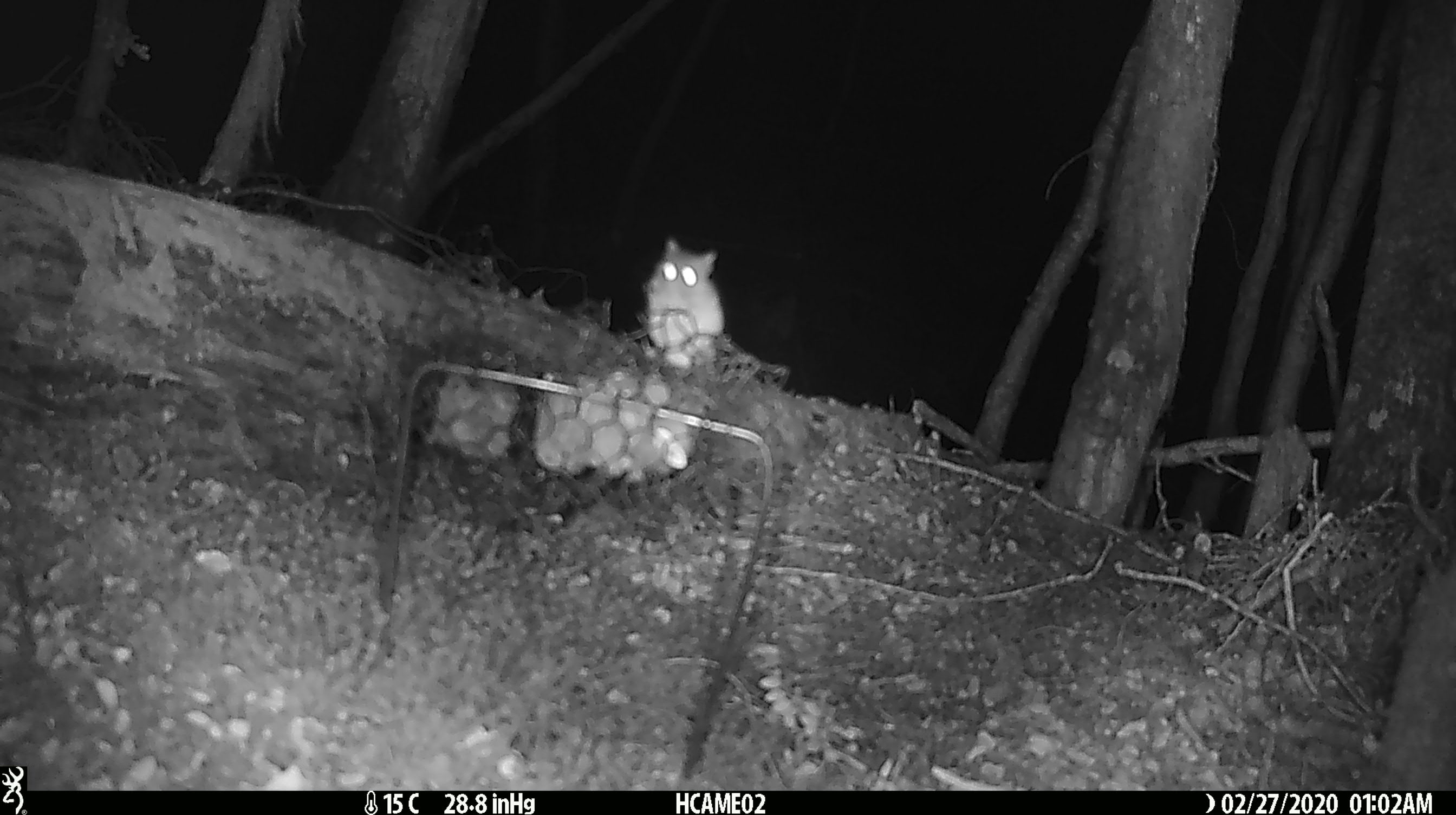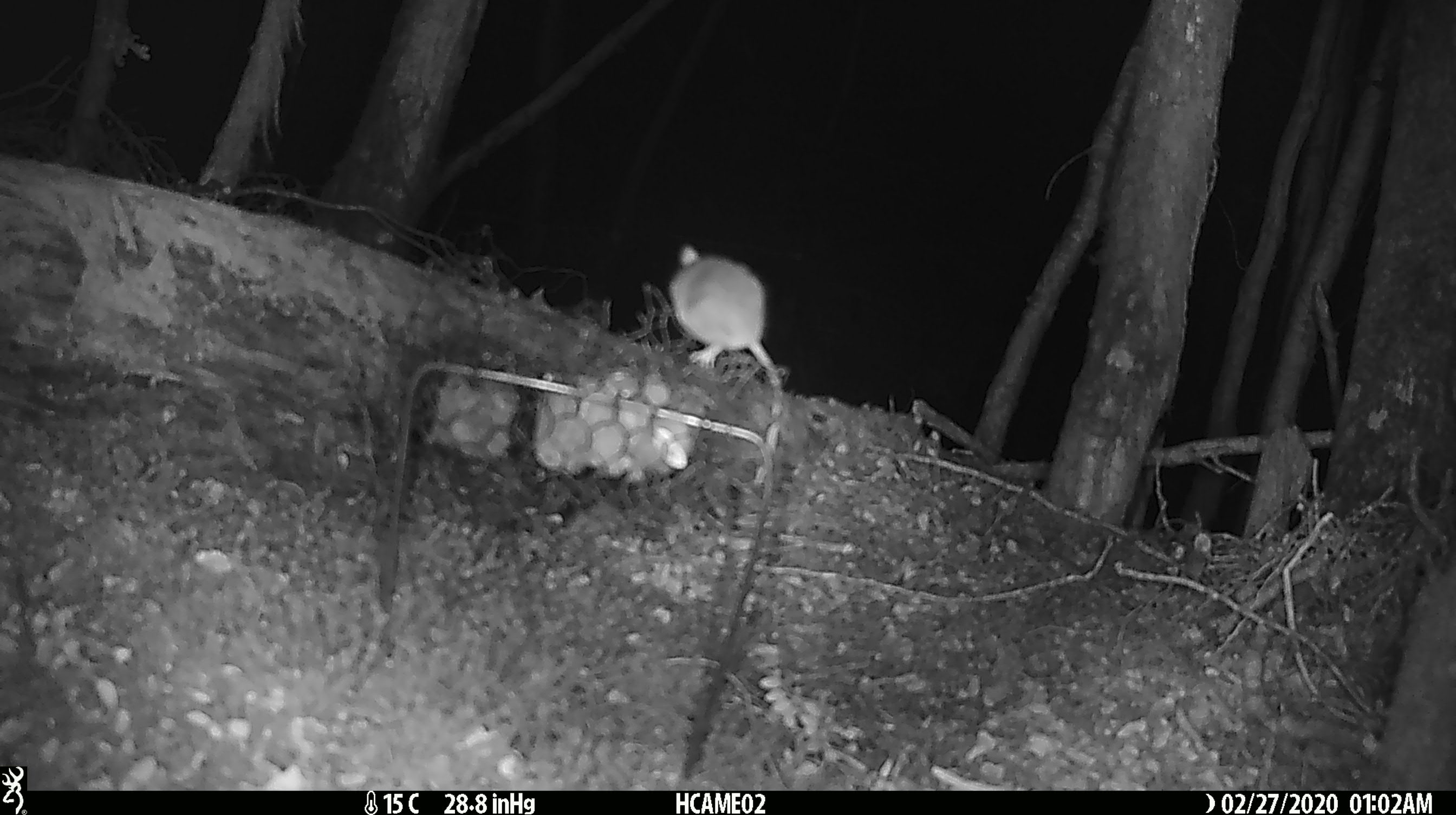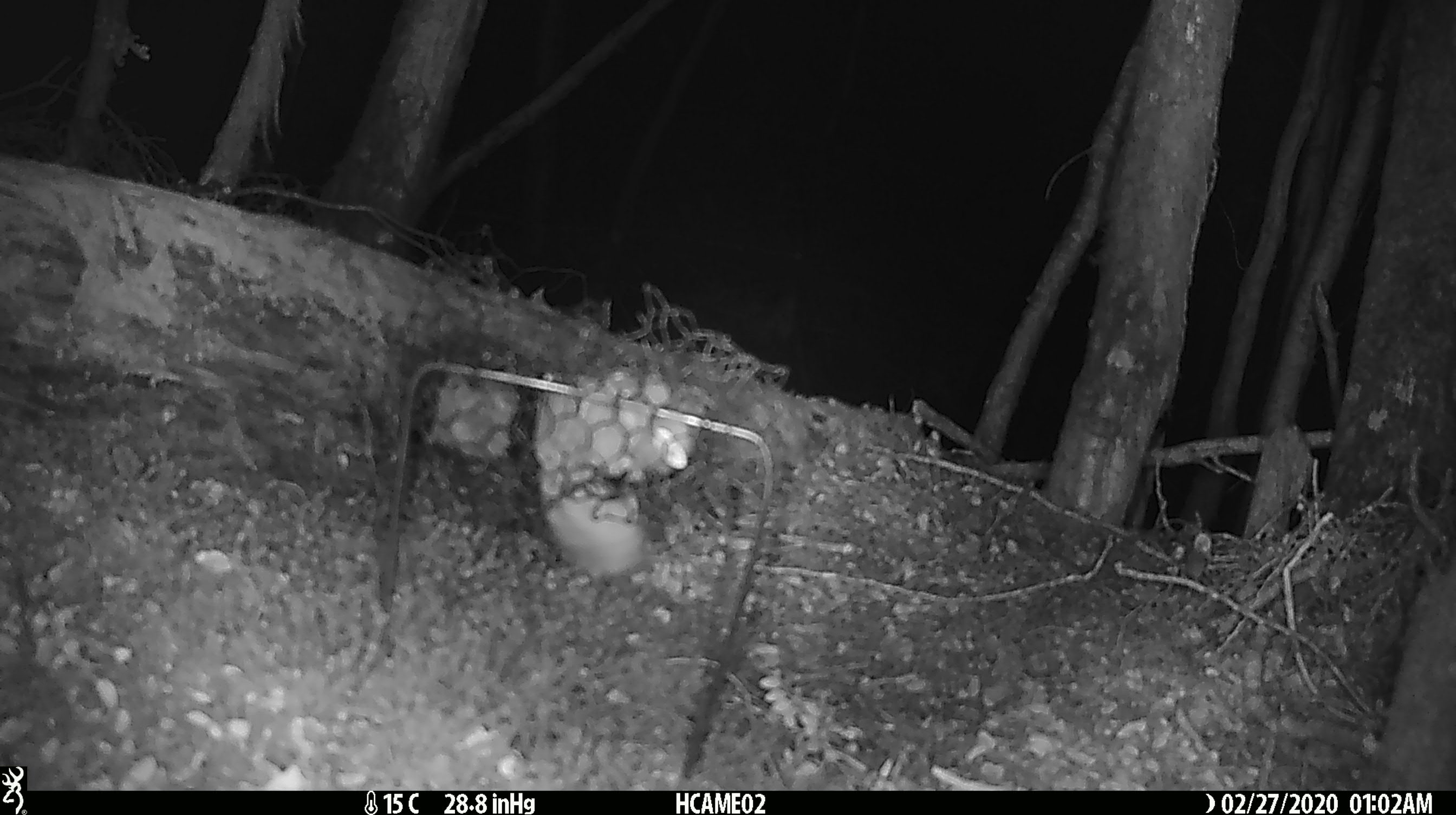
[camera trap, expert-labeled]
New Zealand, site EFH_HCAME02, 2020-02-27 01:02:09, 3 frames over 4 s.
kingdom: Animalia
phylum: Chordata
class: Mammalia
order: Rodentia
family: Muridae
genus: Mus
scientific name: Mus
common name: mouse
Mouse (Mus).